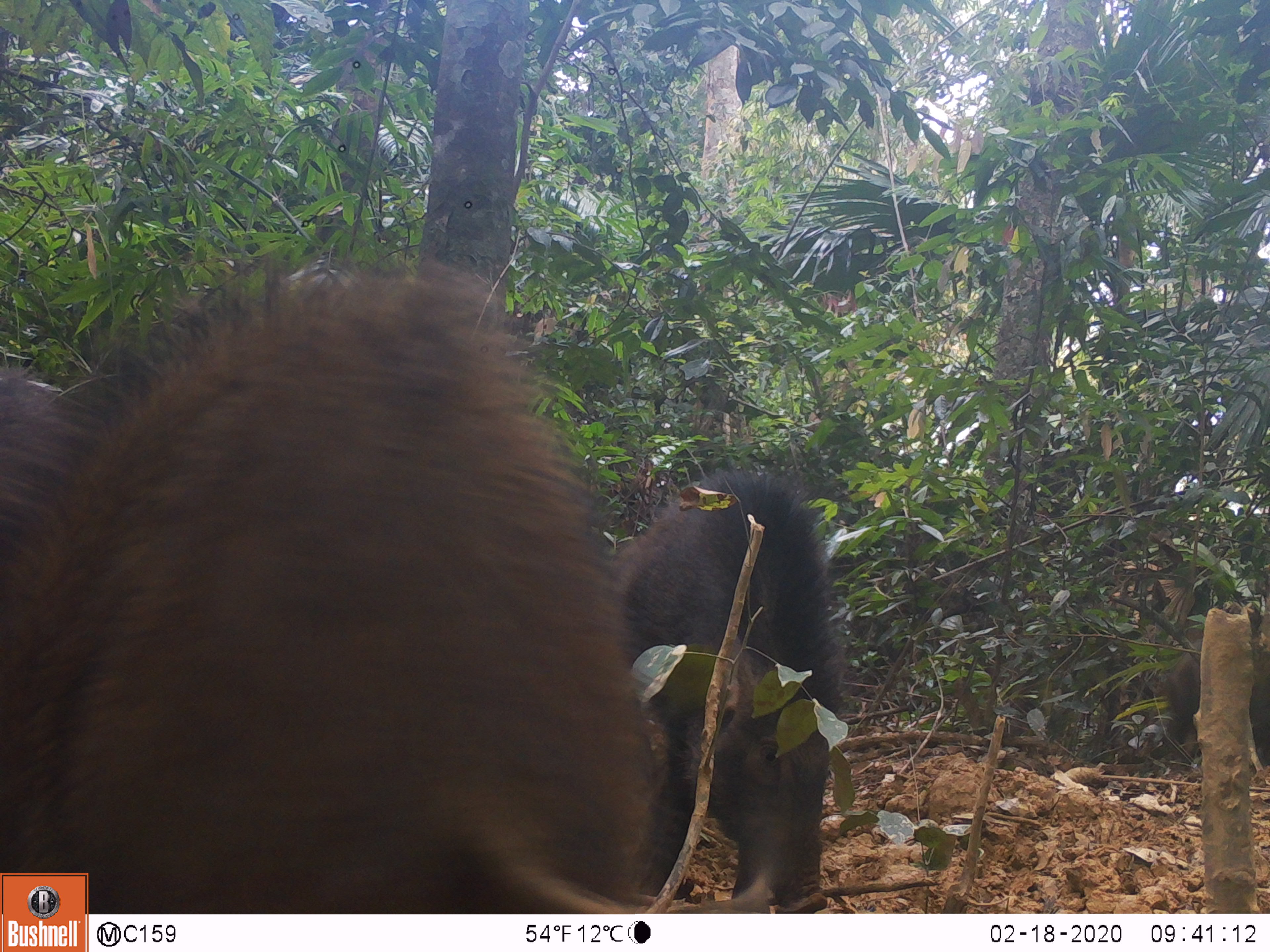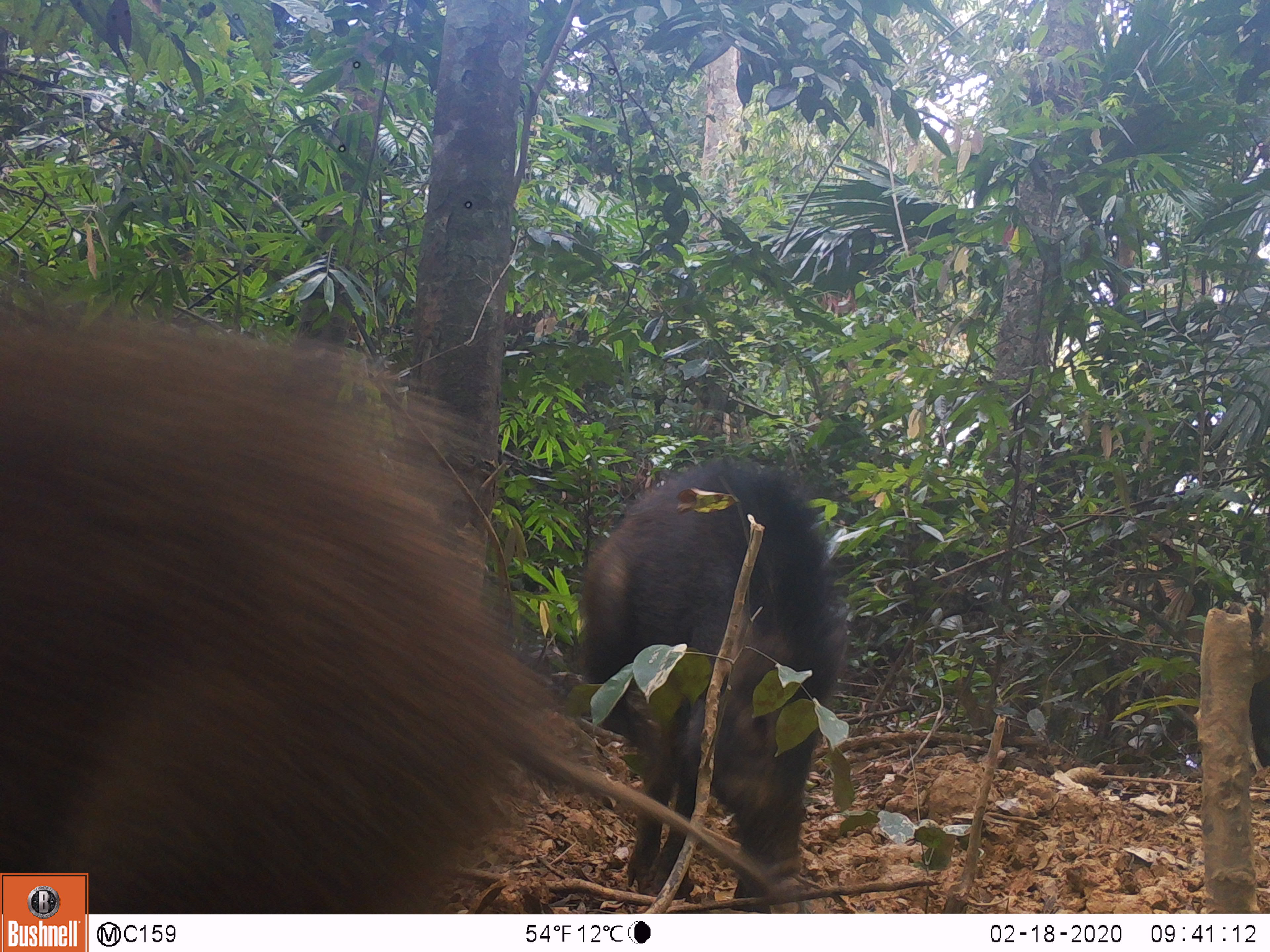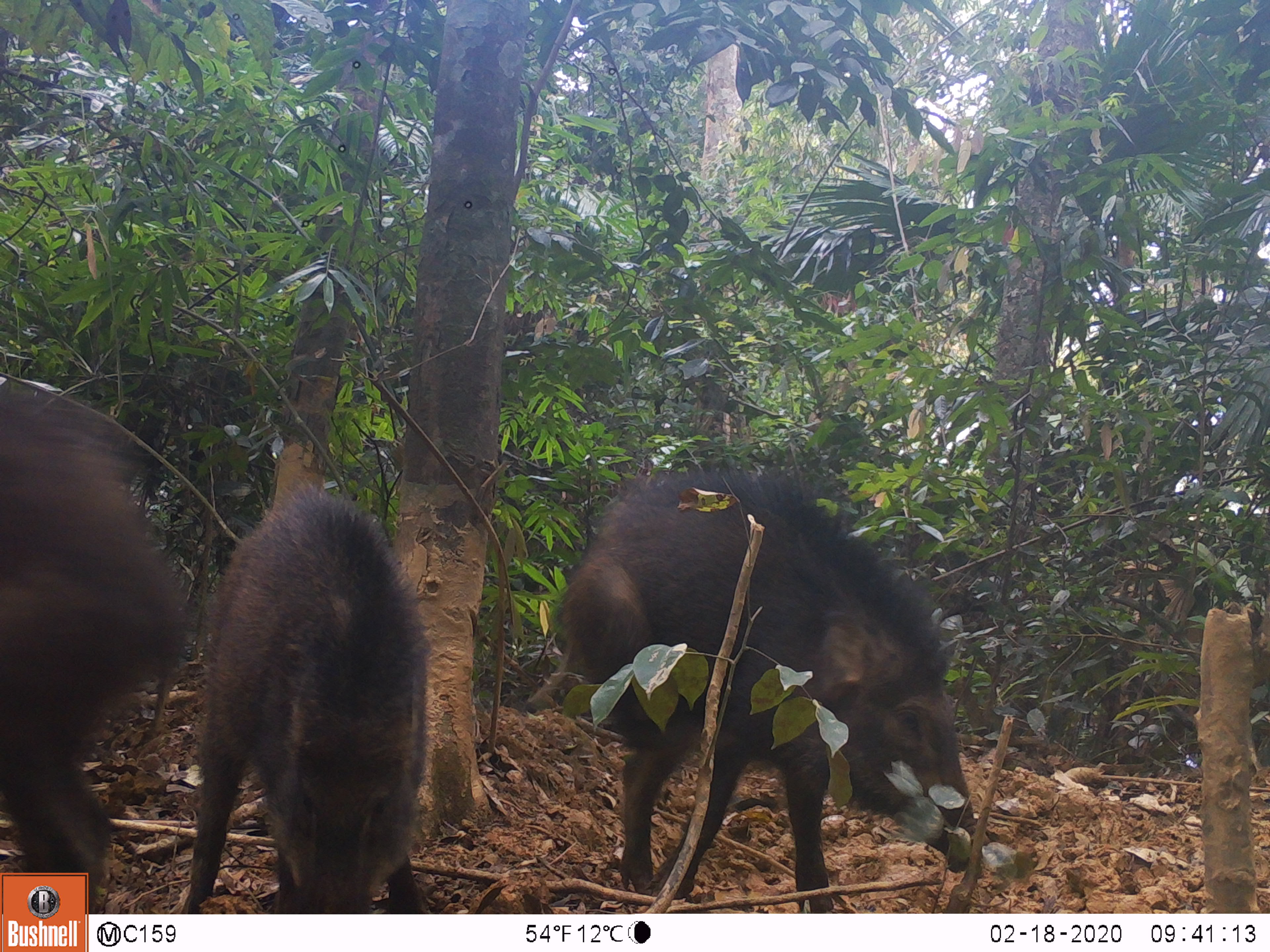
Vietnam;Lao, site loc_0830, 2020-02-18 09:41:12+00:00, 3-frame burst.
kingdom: Animalia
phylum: Chordata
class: Mammalia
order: Artiodactyla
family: Suidae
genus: Sus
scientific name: Sus scrofa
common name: eurasian wild pig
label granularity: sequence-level